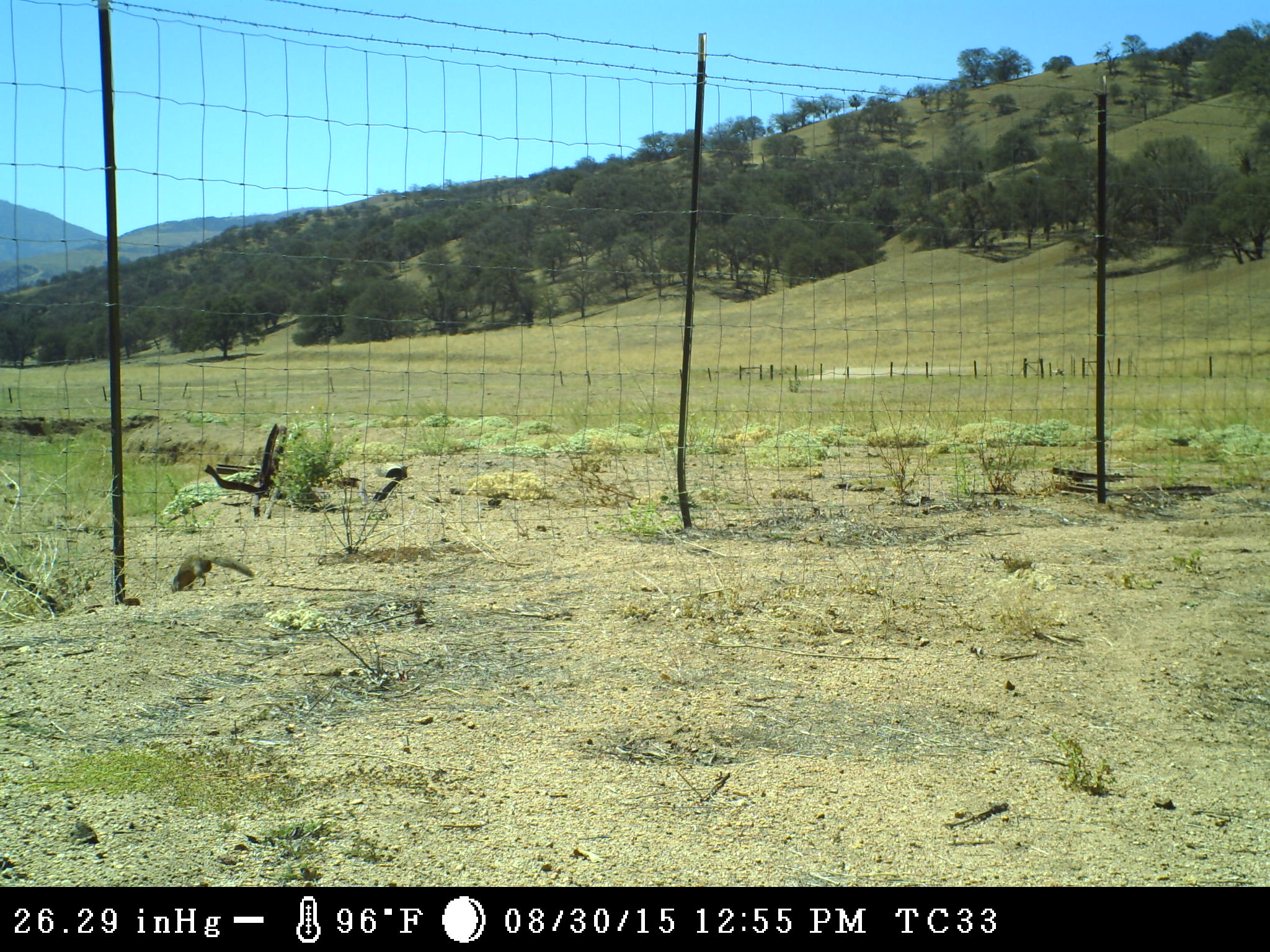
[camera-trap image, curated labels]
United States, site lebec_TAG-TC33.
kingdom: Animalia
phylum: Chordata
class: Mammalia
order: Rodentia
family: Sciuridae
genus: Otospermophilus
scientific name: Otospermophilus beecheyi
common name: california ground squirrel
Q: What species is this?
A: Otospermophilus beecheyi (california ground squirrel).